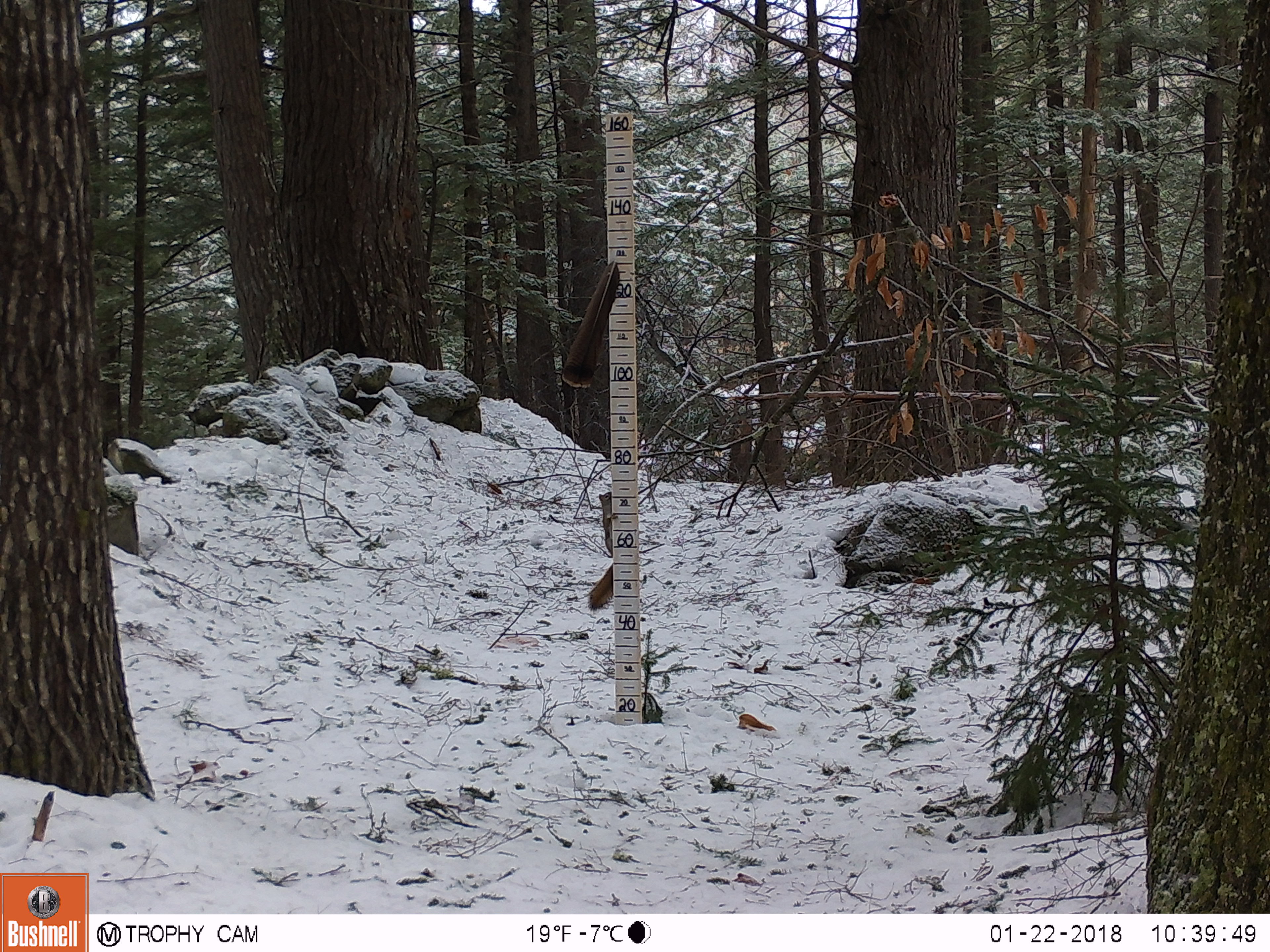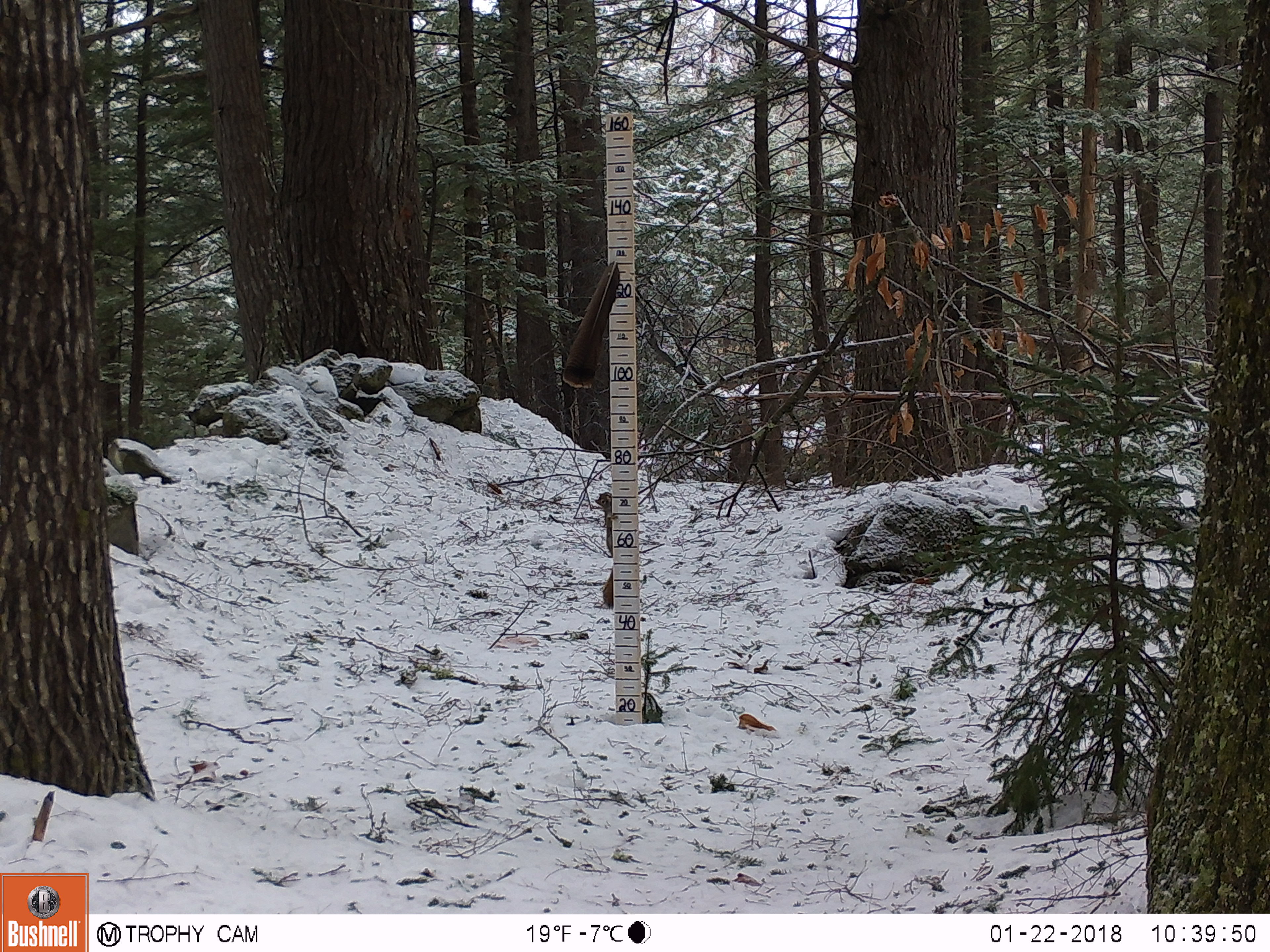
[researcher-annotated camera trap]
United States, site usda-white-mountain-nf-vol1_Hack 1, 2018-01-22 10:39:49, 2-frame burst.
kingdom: Animalia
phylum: Chordata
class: Mammalia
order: Rodentia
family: Sciuridae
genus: Tamiasciurus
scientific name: Tamiasciurus hudsonicus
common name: red squirrel